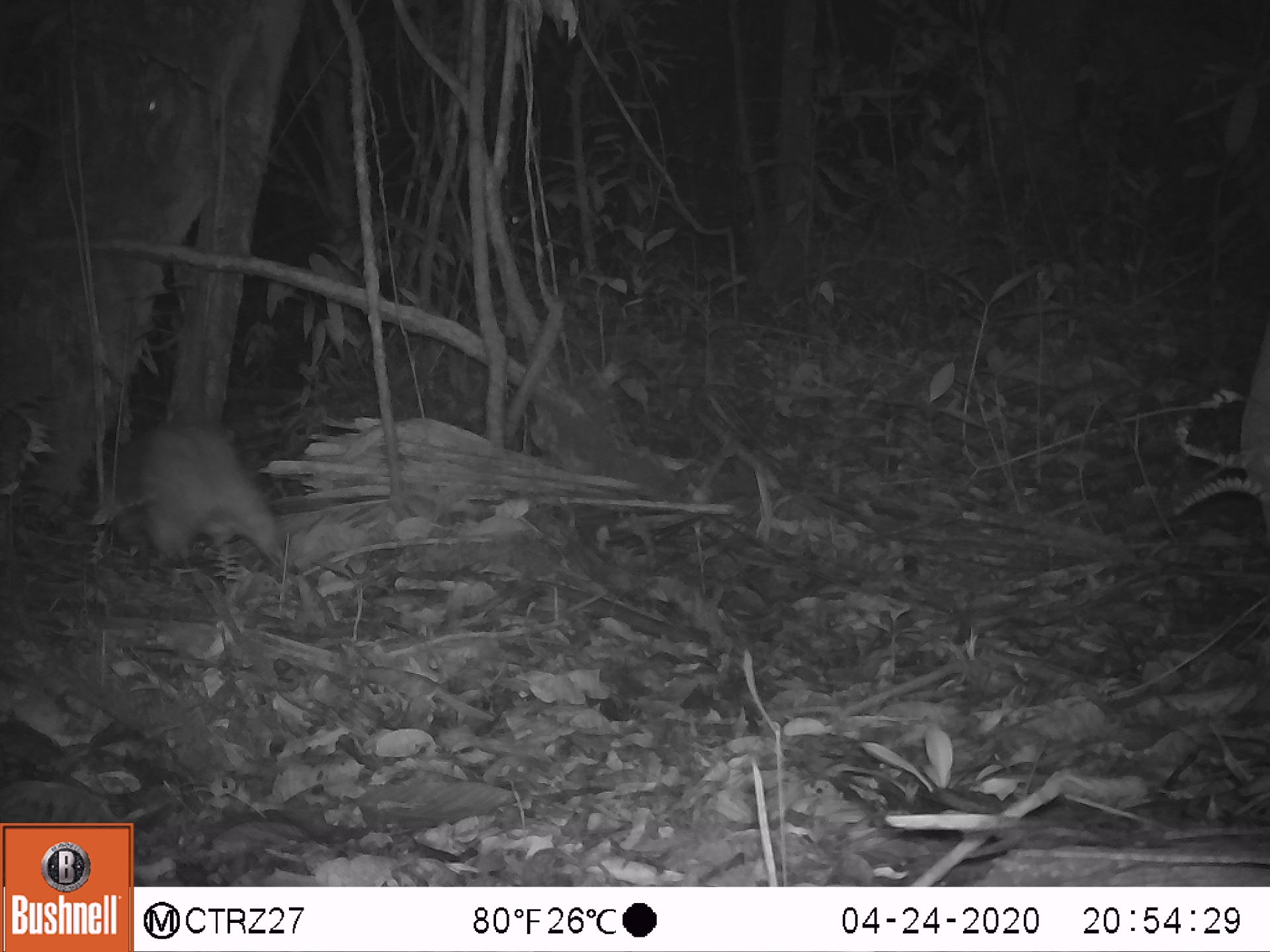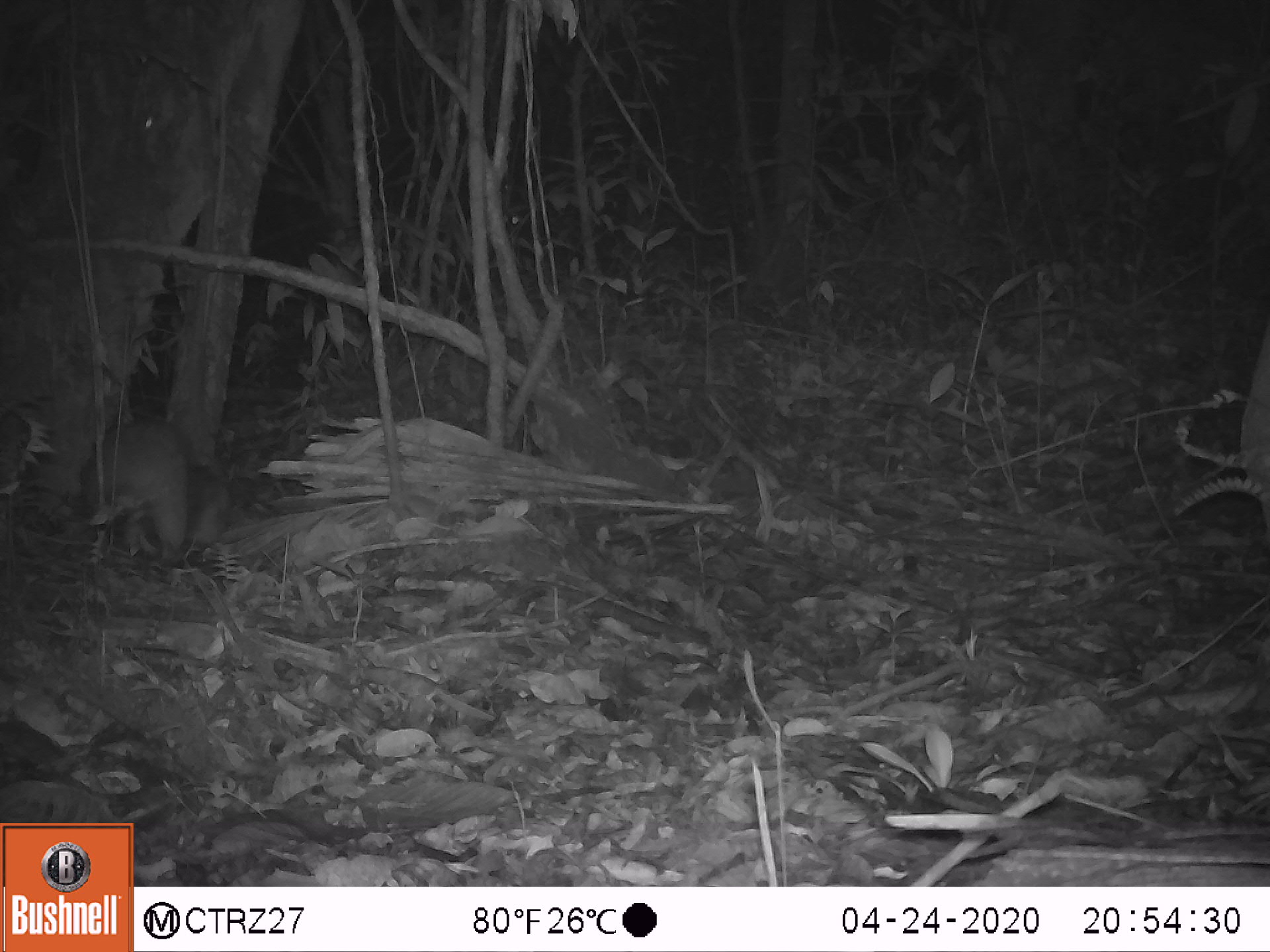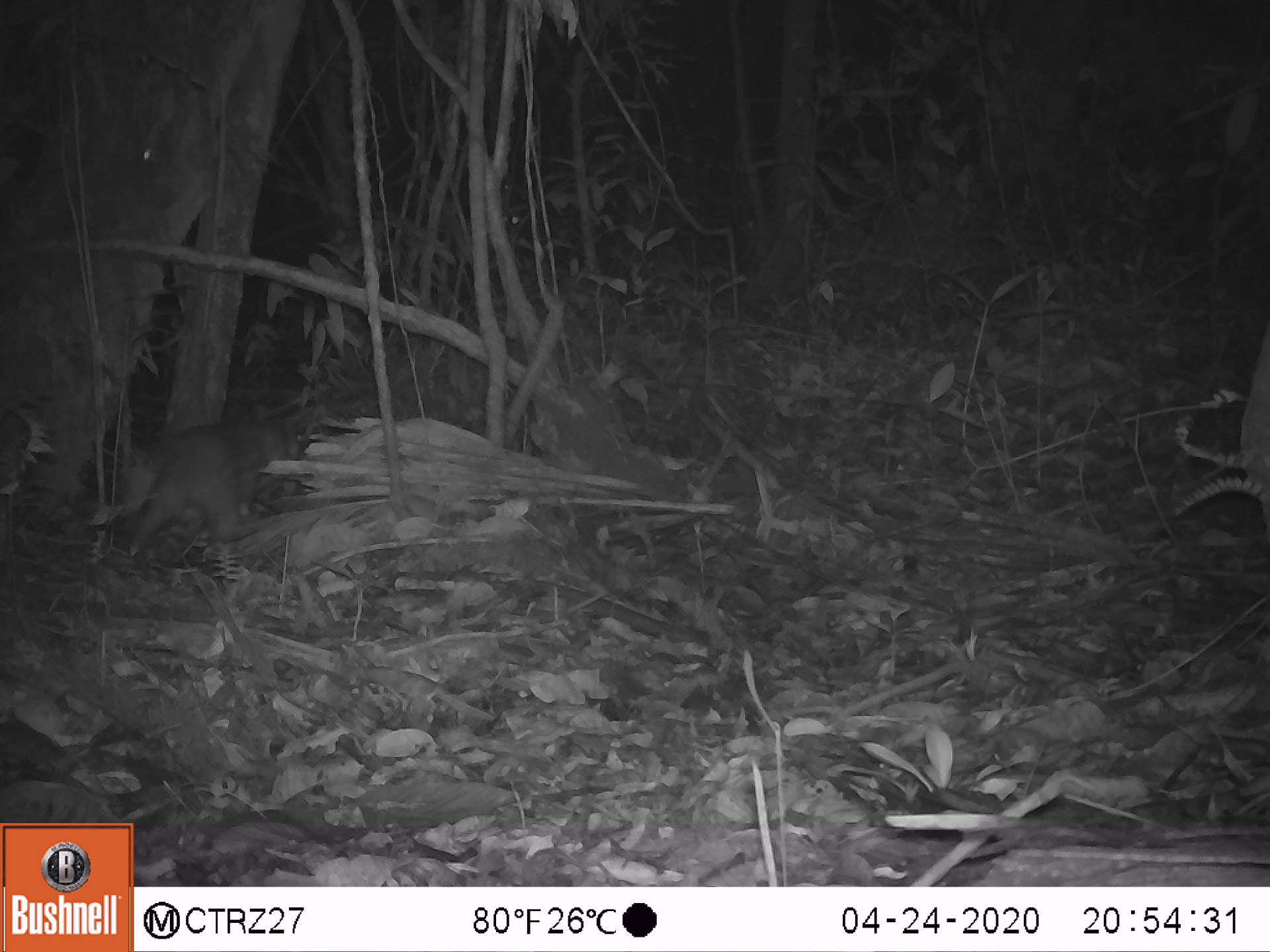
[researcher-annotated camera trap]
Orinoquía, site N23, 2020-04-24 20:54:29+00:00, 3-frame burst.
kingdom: Animalia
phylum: Chordata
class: Mammalia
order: Rodentia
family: Cuniculidae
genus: Cuniculus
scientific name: Cuniculus paca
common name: spotted paca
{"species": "spotted paca (Cuniculus paca)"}